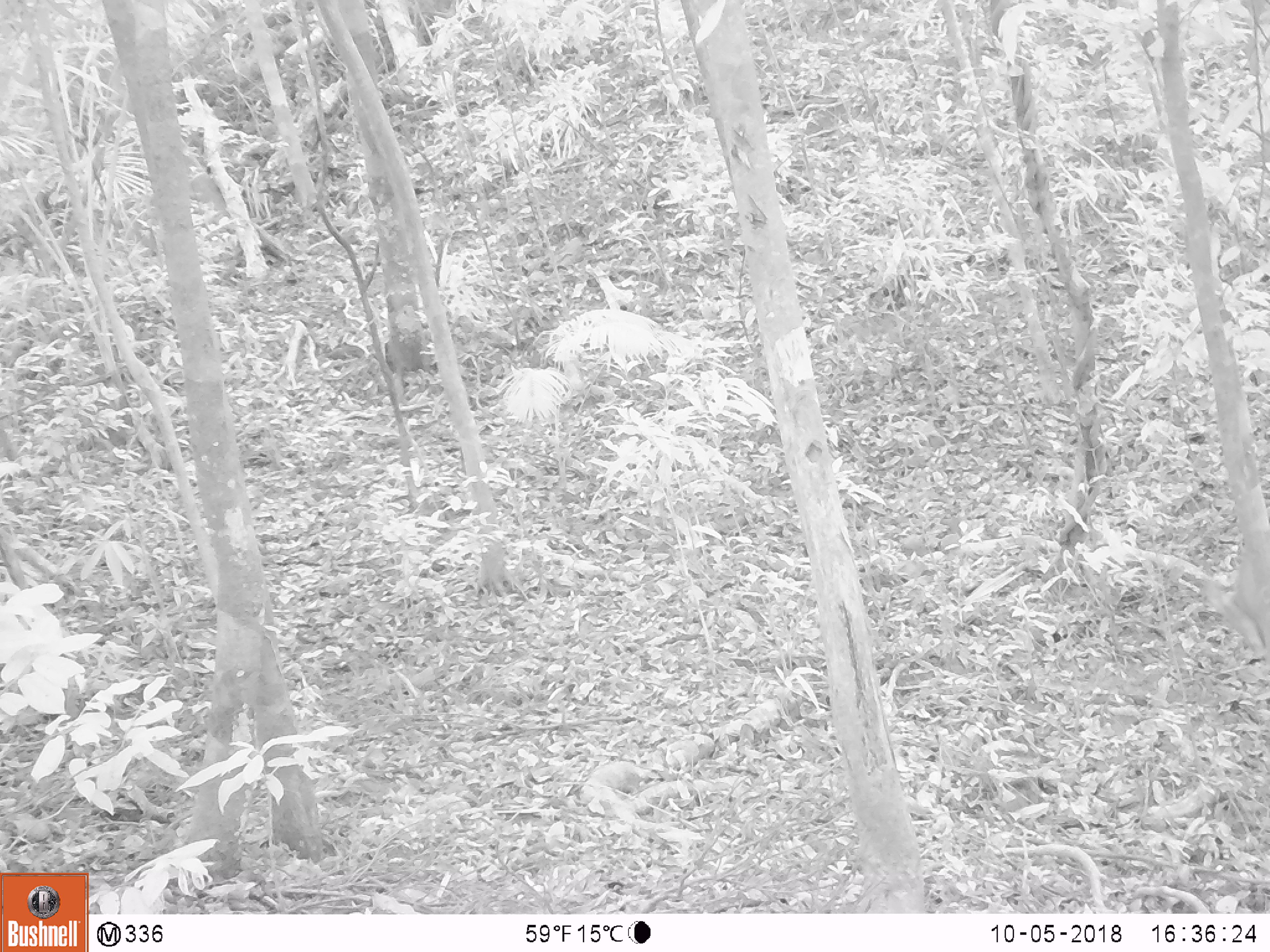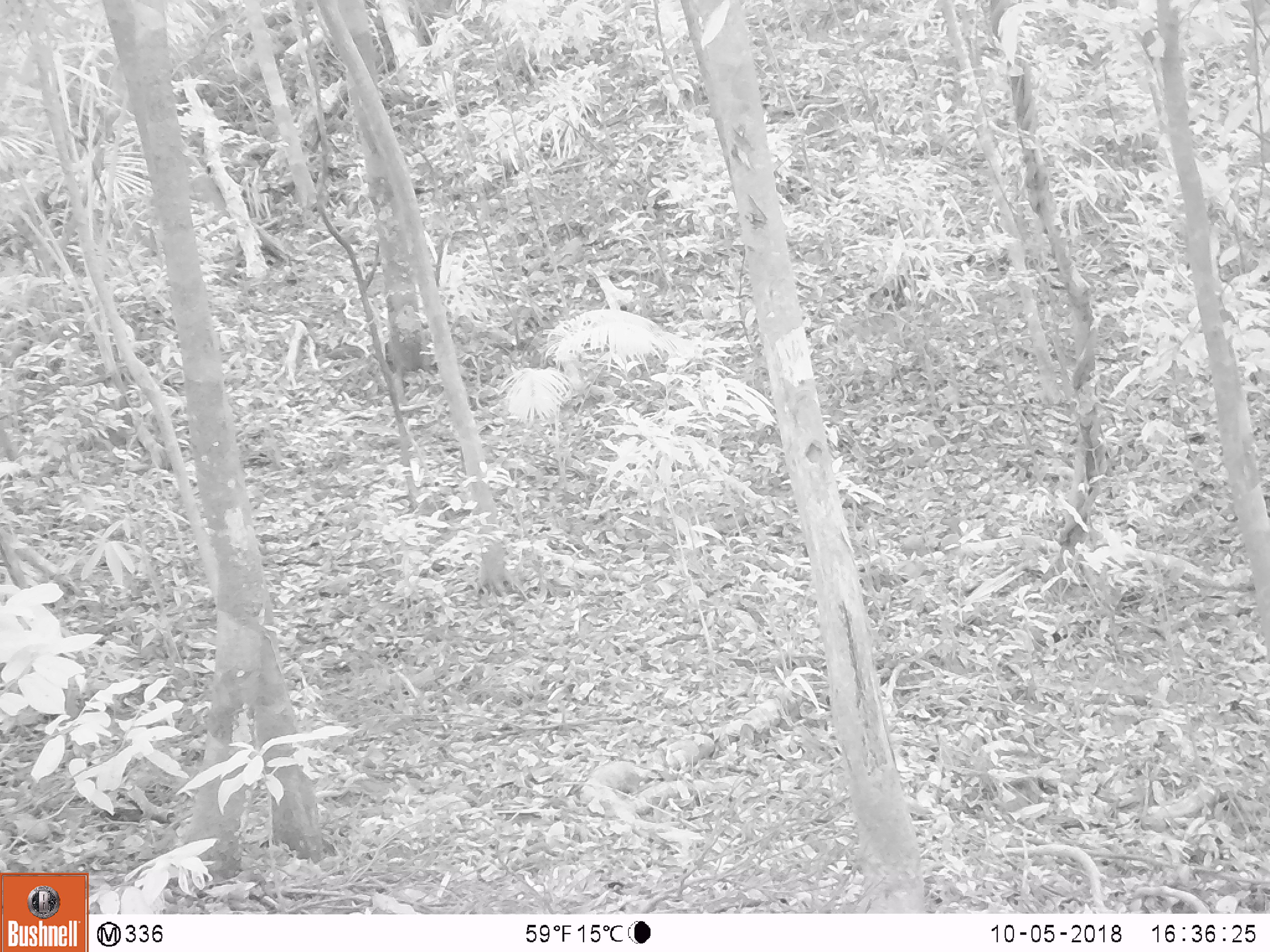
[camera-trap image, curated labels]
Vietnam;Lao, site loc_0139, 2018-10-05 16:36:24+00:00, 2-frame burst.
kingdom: Animalia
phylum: Chordata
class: Mammalia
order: Artiodactyla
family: Cervidae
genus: Muntiacus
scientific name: Muntiacus vuquangensis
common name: large-antlered muntjac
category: large antlered muntjac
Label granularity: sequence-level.